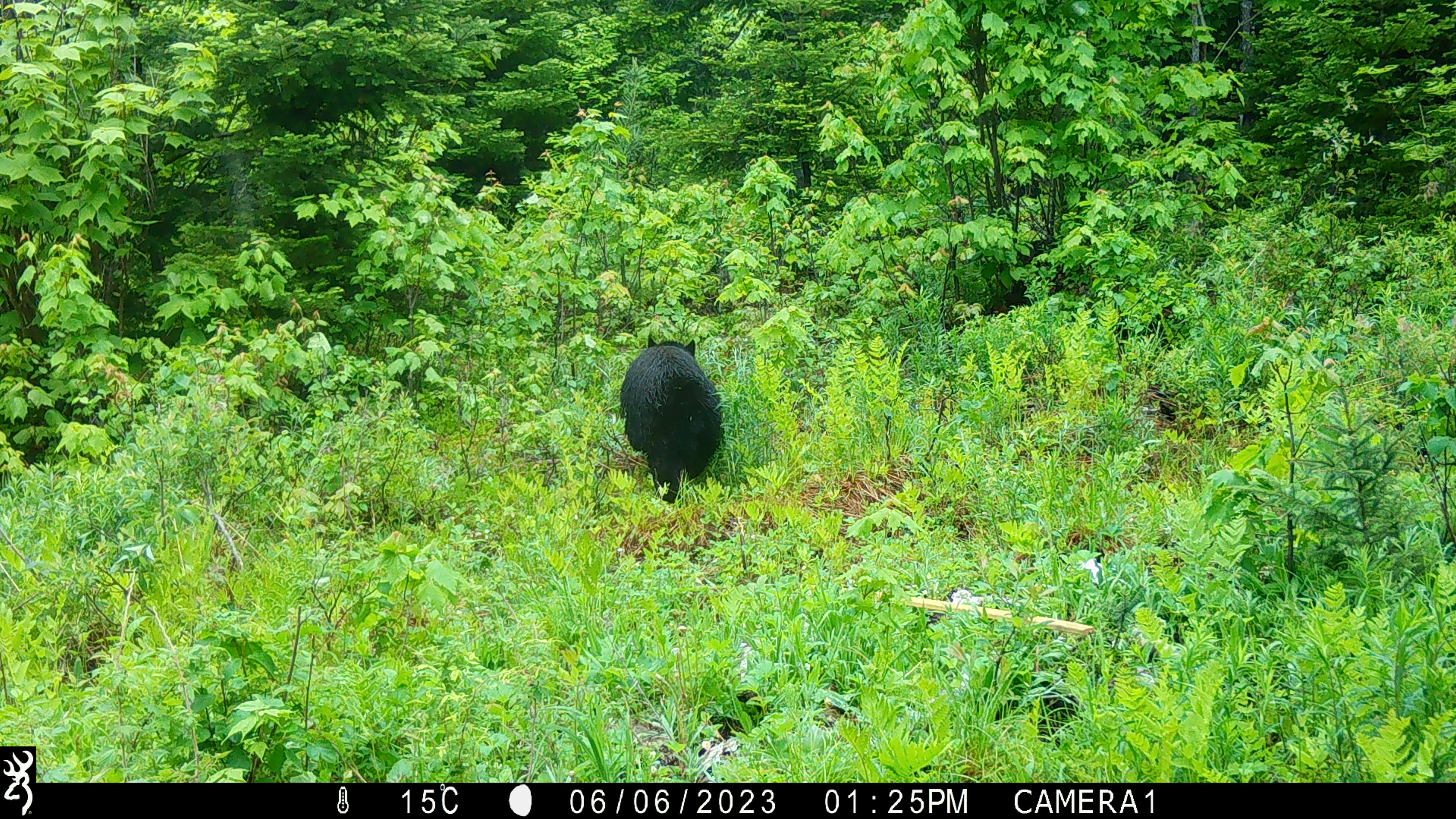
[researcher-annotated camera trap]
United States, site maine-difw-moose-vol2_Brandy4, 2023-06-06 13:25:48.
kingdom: Animalia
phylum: Chordata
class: Mammalia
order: Carnivora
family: Ursidae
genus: Ursus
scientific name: Ursus americanus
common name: black bear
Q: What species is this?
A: Black bear (Ursus americanus).